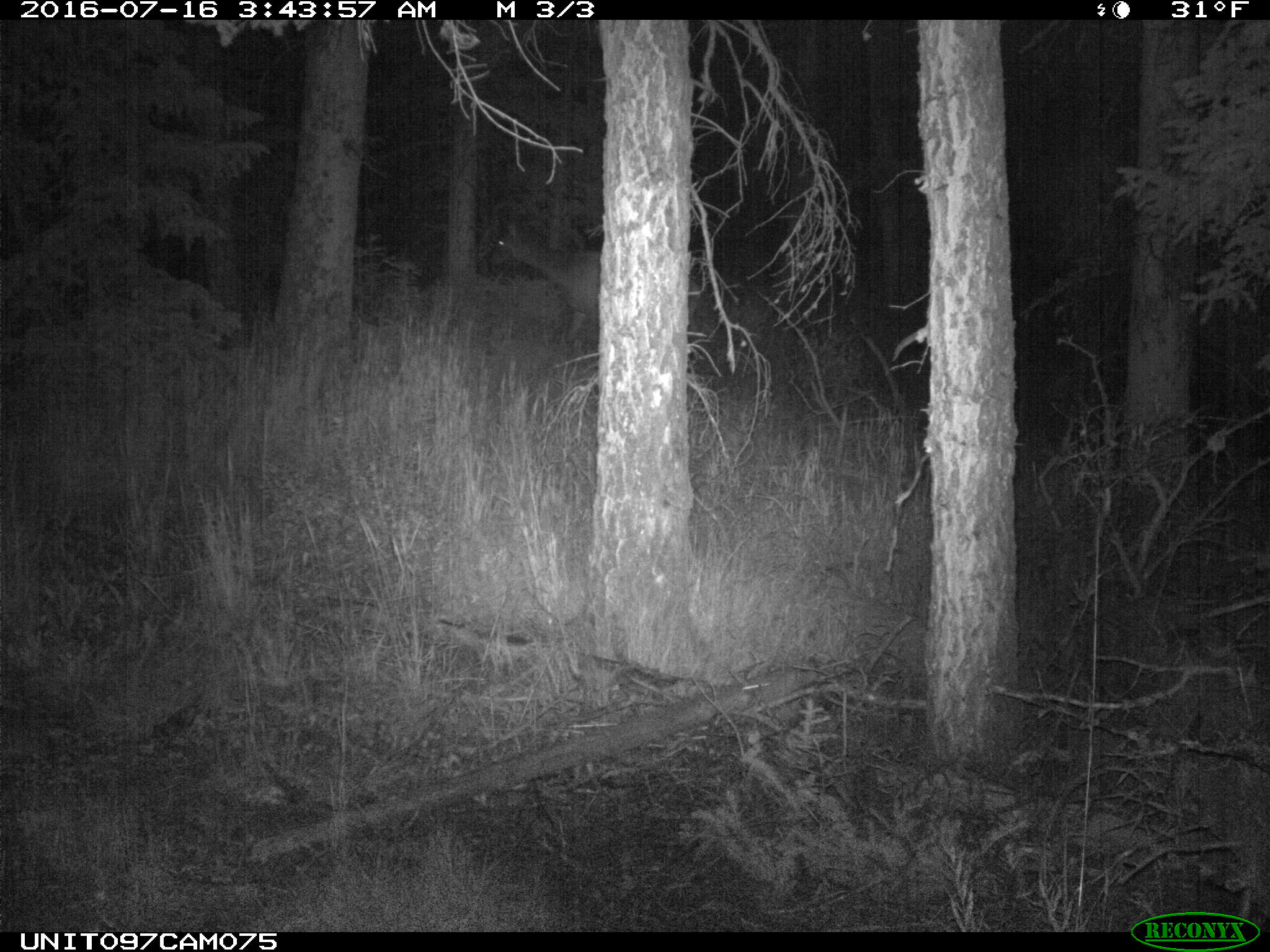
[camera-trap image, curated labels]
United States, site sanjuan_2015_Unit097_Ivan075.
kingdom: Animalia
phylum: Chordata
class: Mammalia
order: Artiodactyla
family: Cervidae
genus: Cervus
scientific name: Cervus elaphus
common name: red deer